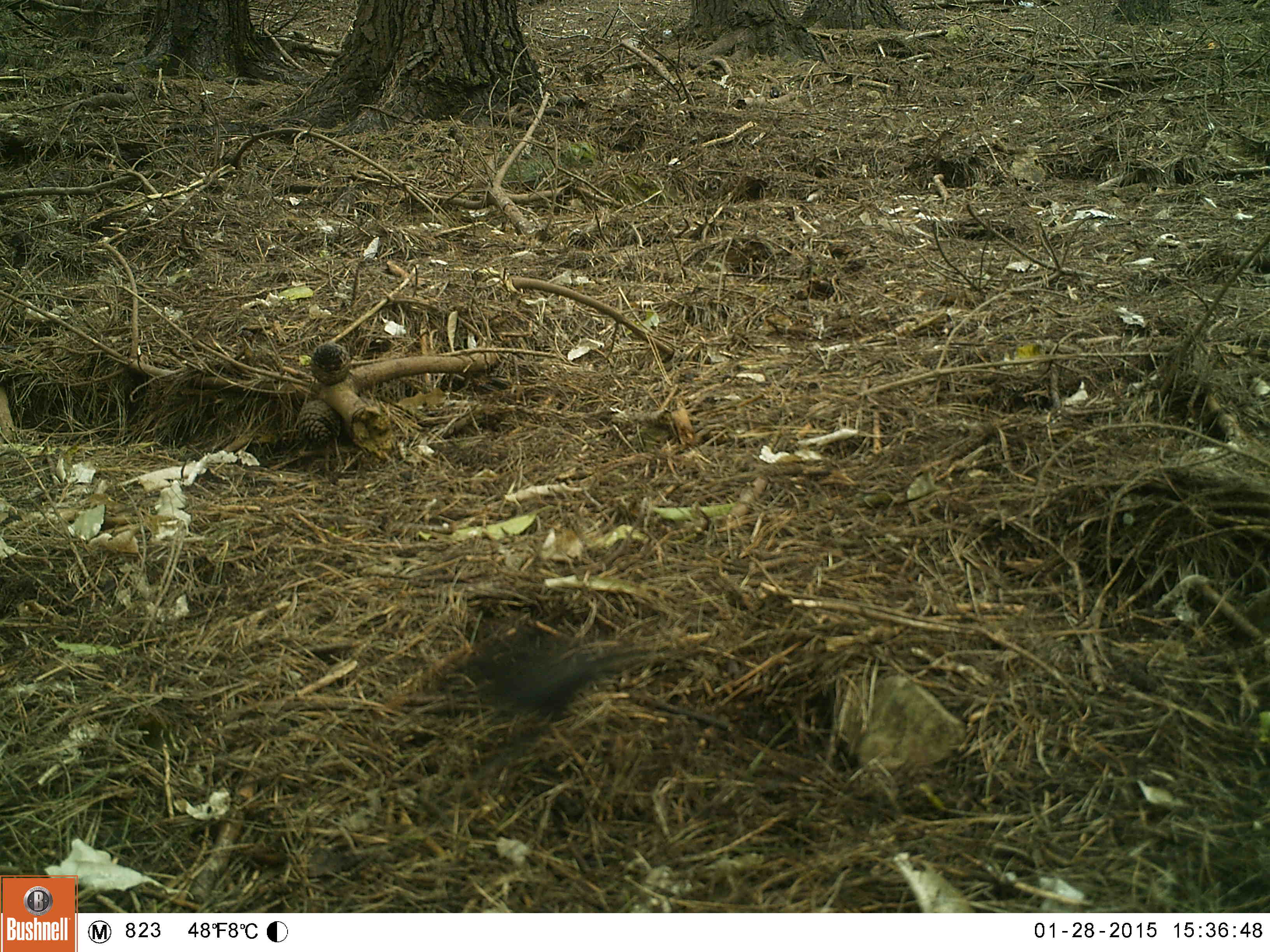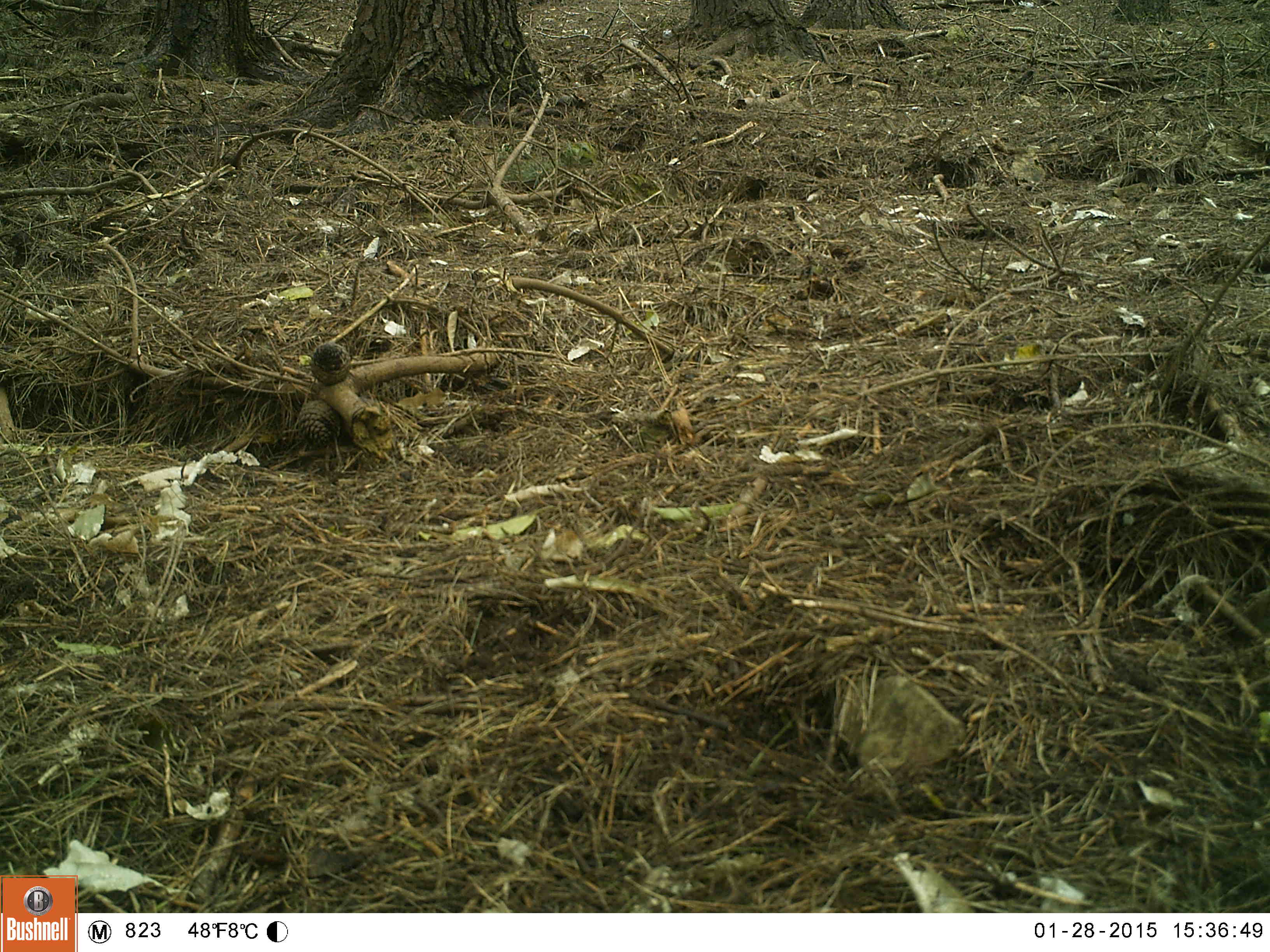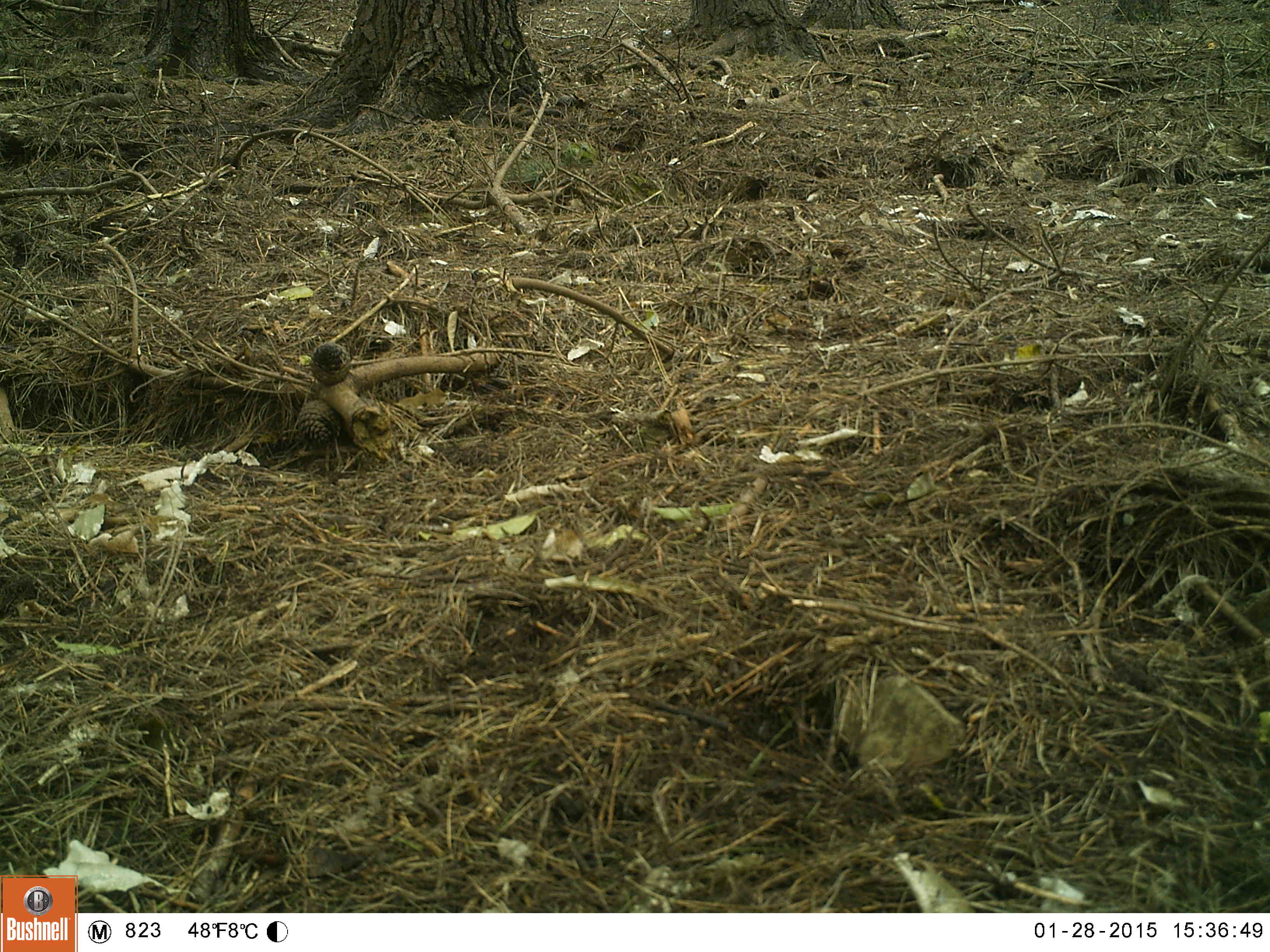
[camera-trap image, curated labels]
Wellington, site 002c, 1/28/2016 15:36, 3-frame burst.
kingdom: Animalia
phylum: Chordata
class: Aves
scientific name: Aves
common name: bird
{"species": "bird (Aves)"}